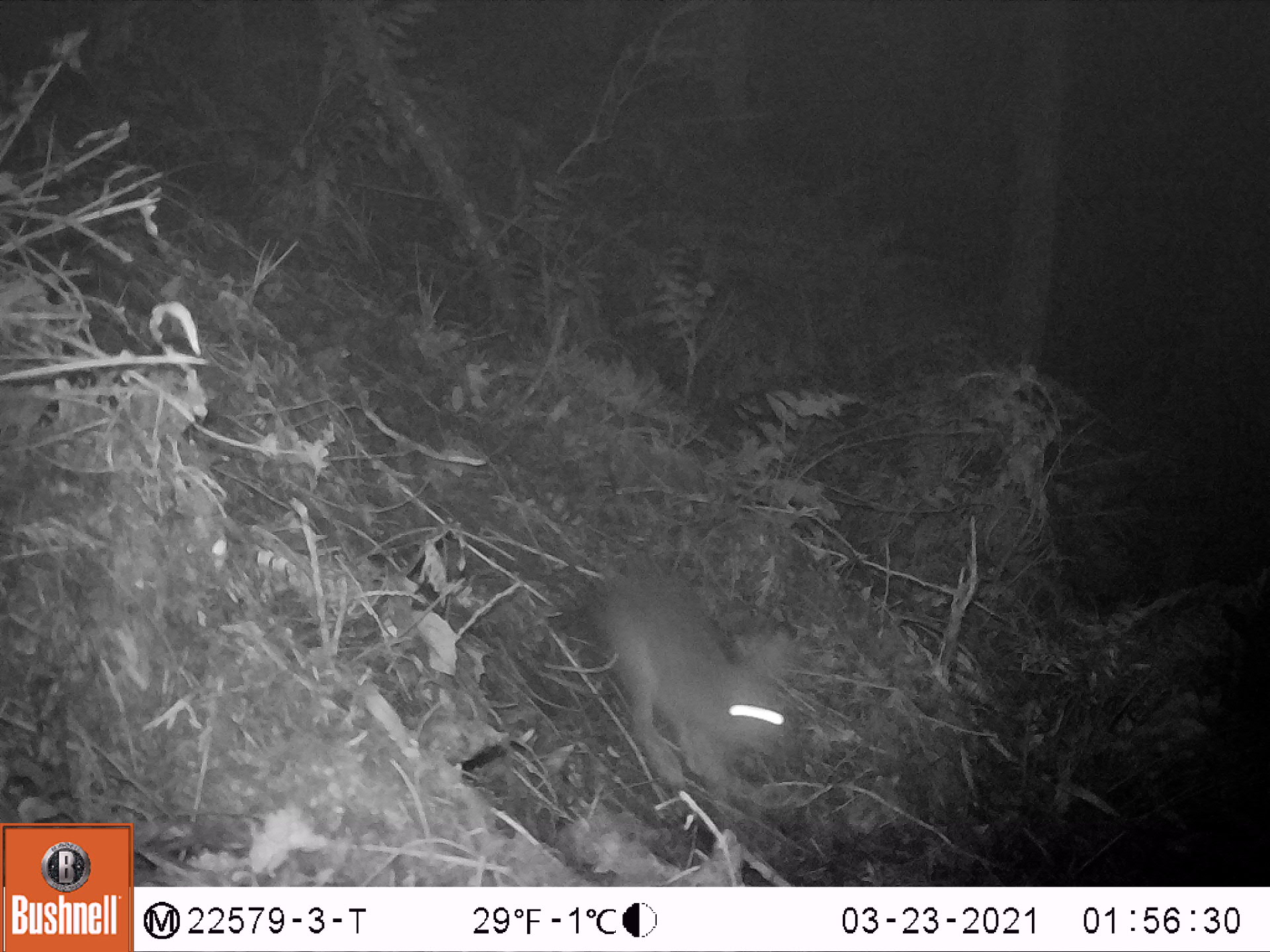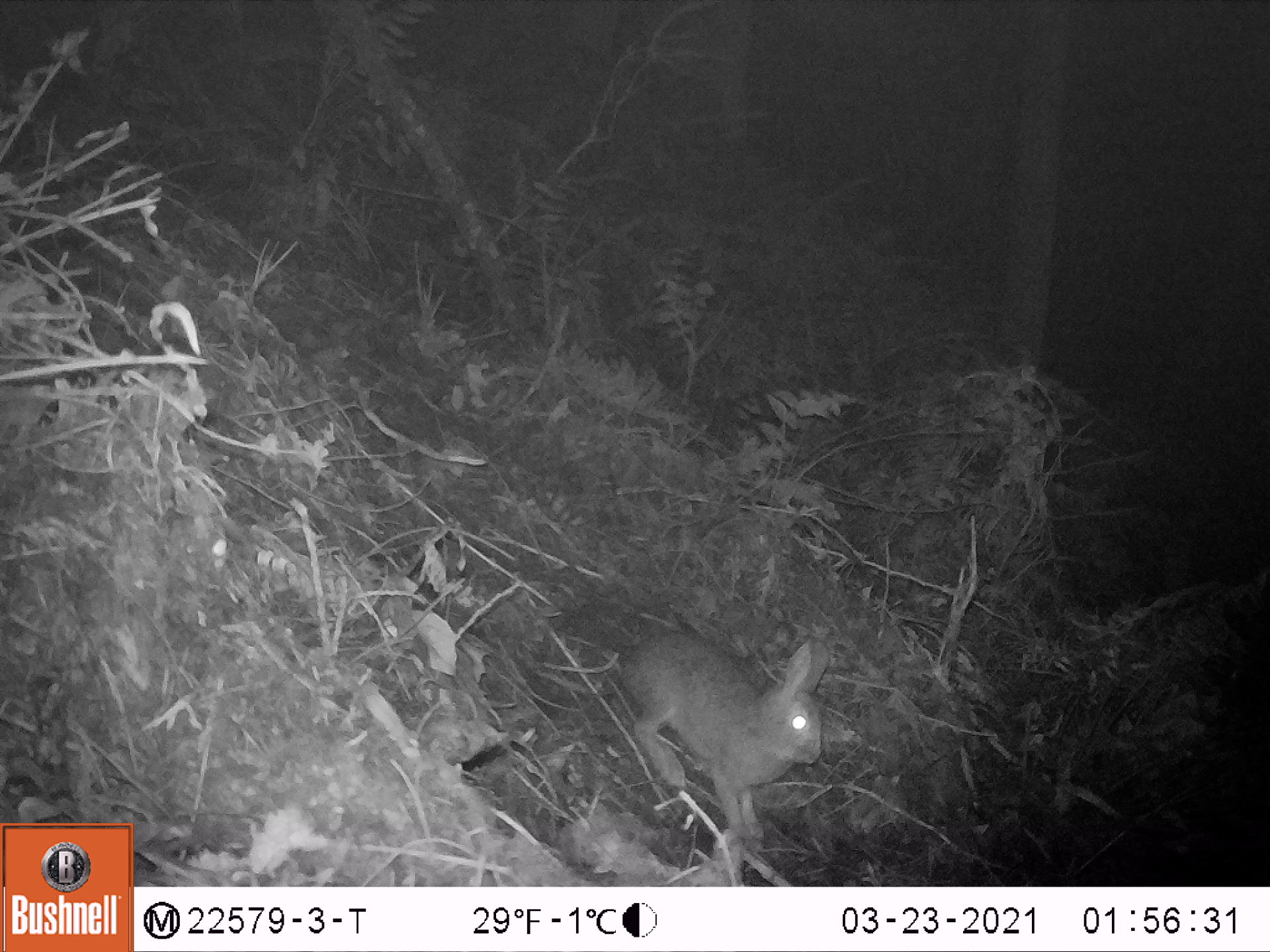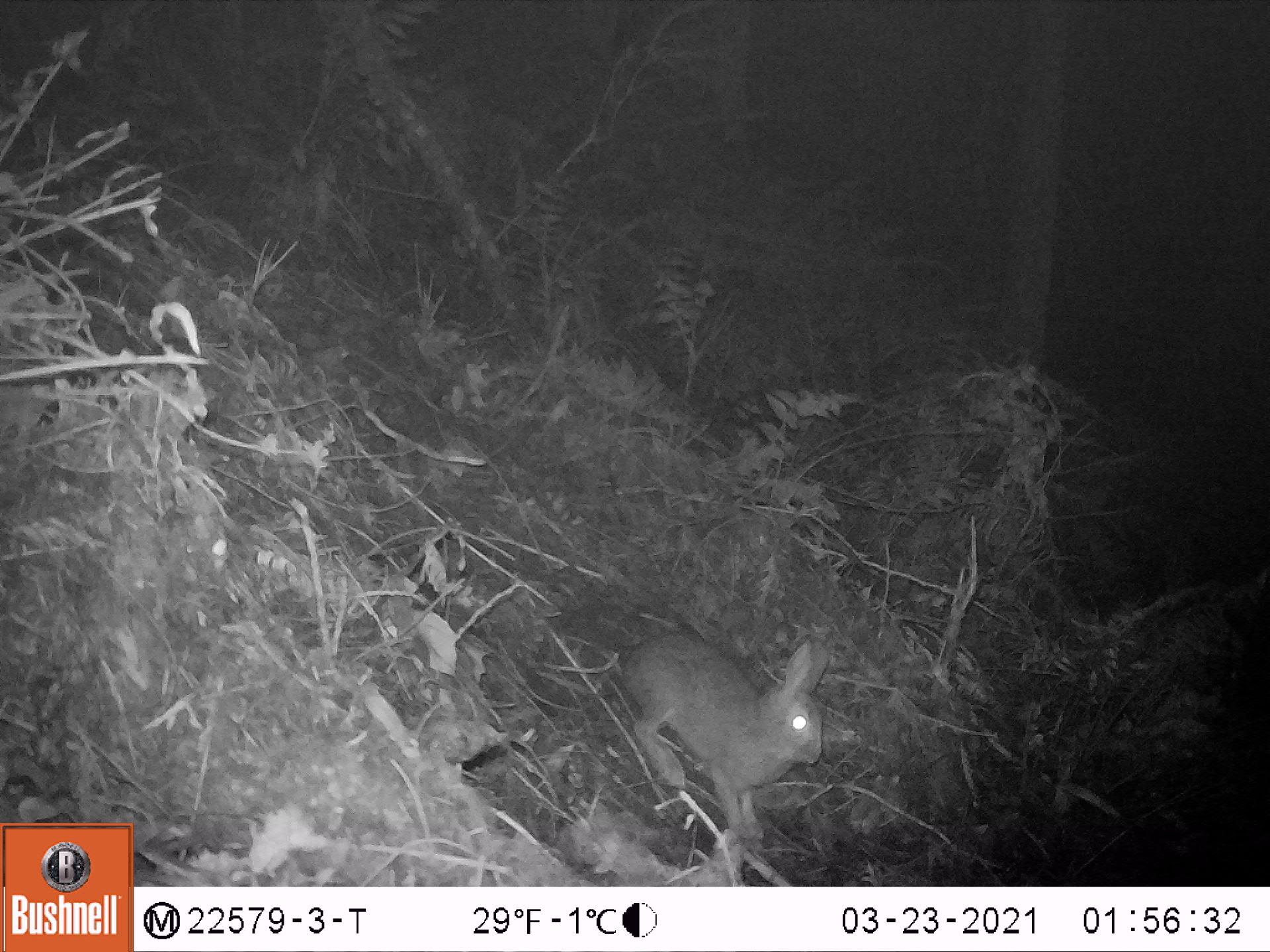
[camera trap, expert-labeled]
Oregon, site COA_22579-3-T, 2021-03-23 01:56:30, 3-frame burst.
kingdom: Animalia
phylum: Chordata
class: Mammalia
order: Lagomorpha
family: Leporidae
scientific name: Leporidae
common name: hares and rabbits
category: leporidae family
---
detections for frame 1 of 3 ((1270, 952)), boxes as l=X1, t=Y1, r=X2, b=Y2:
leporidae family: l=582, t=554, r=798, b=802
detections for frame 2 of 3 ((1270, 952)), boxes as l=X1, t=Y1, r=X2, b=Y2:
leporidae family: l=616, t=626, r=837, b=845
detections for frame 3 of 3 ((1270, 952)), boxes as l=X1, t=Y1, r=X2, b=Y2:
leporidae family: l=613, t=630, r=835, b=843